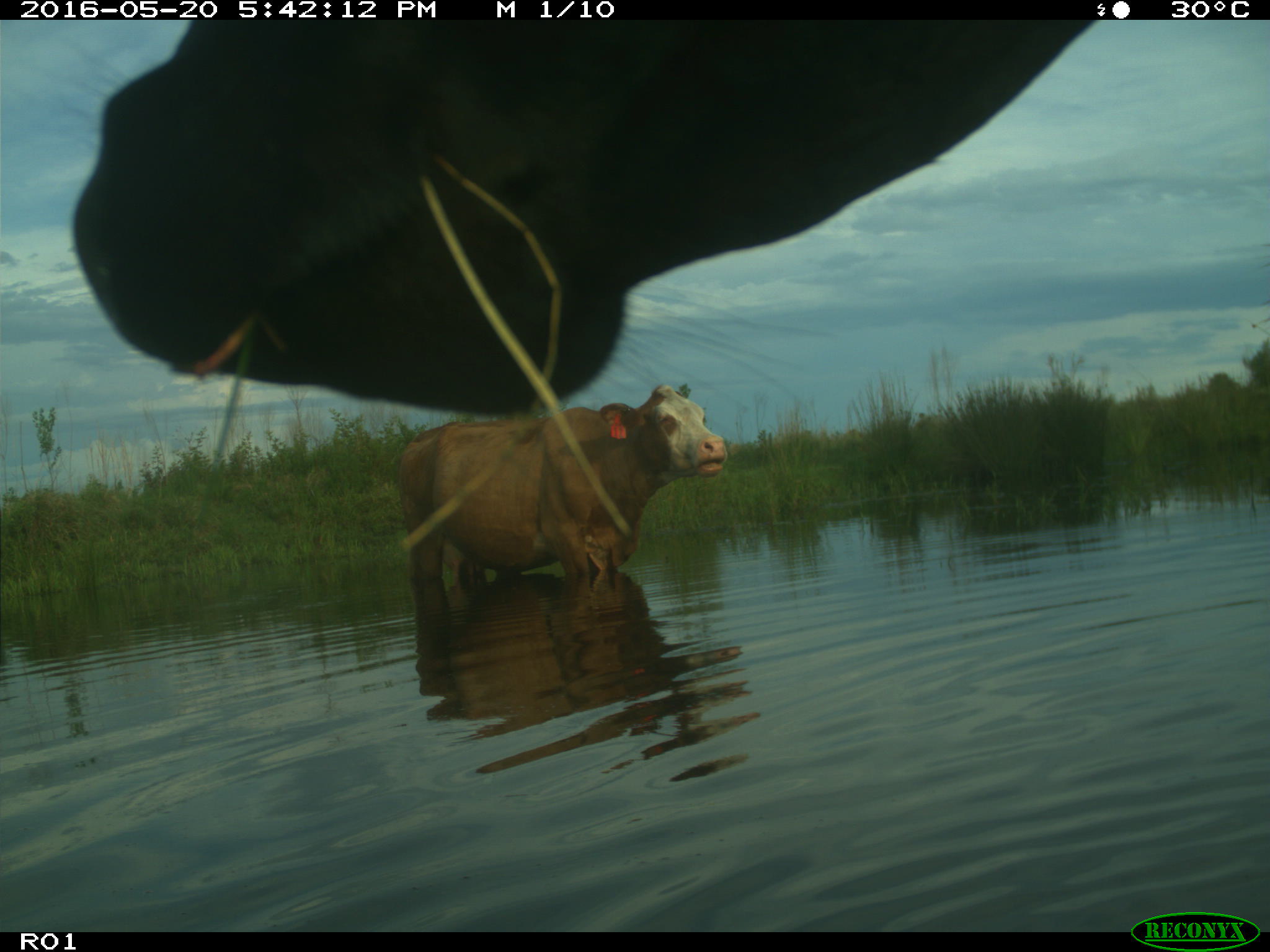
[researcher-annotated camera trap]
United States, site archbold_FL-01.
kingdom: Animalia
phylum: Chordata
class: Mammalia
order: Artiodactyla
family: Bovidae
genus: Bos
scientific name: Bos taurus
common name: domestic cow